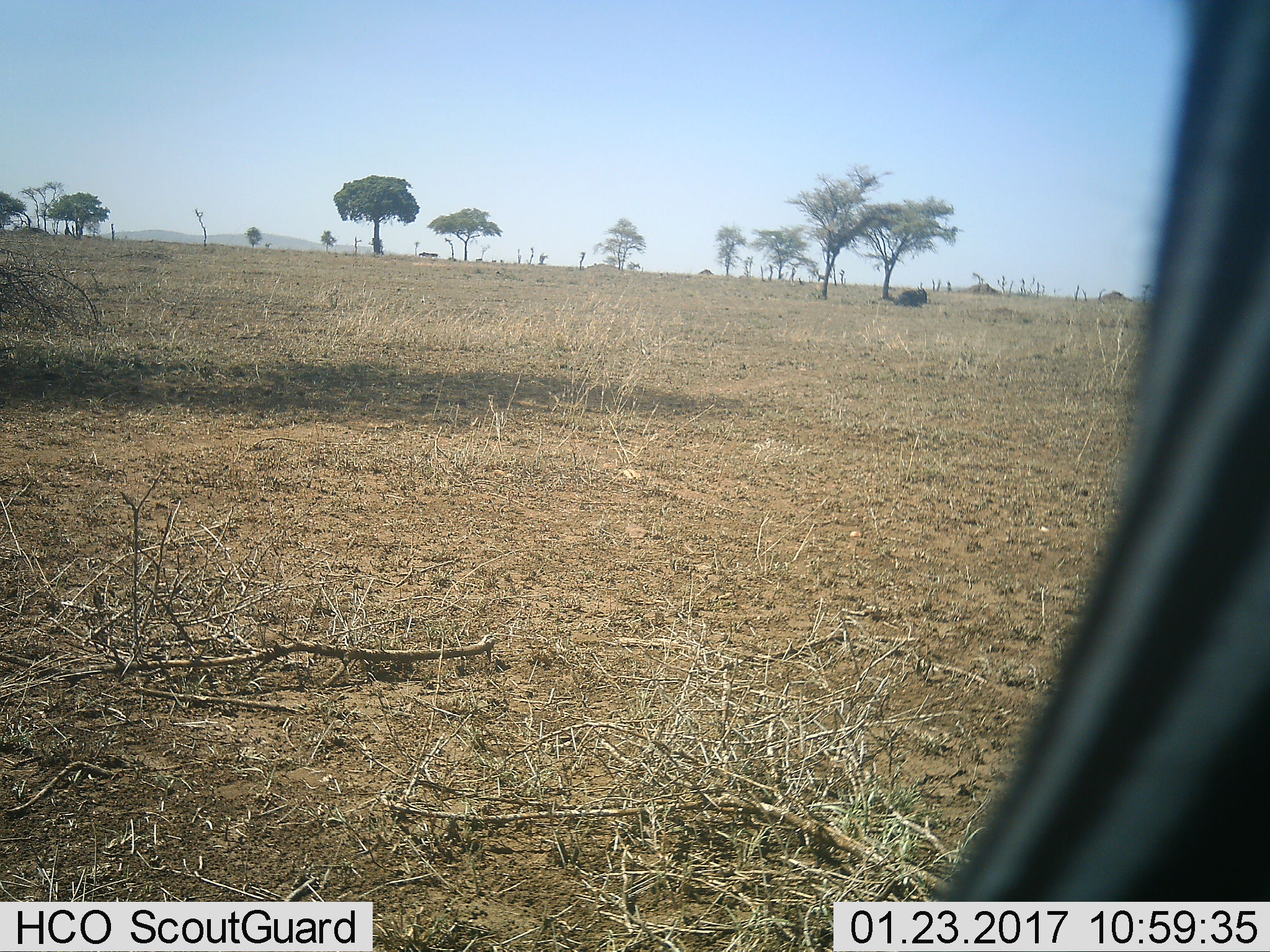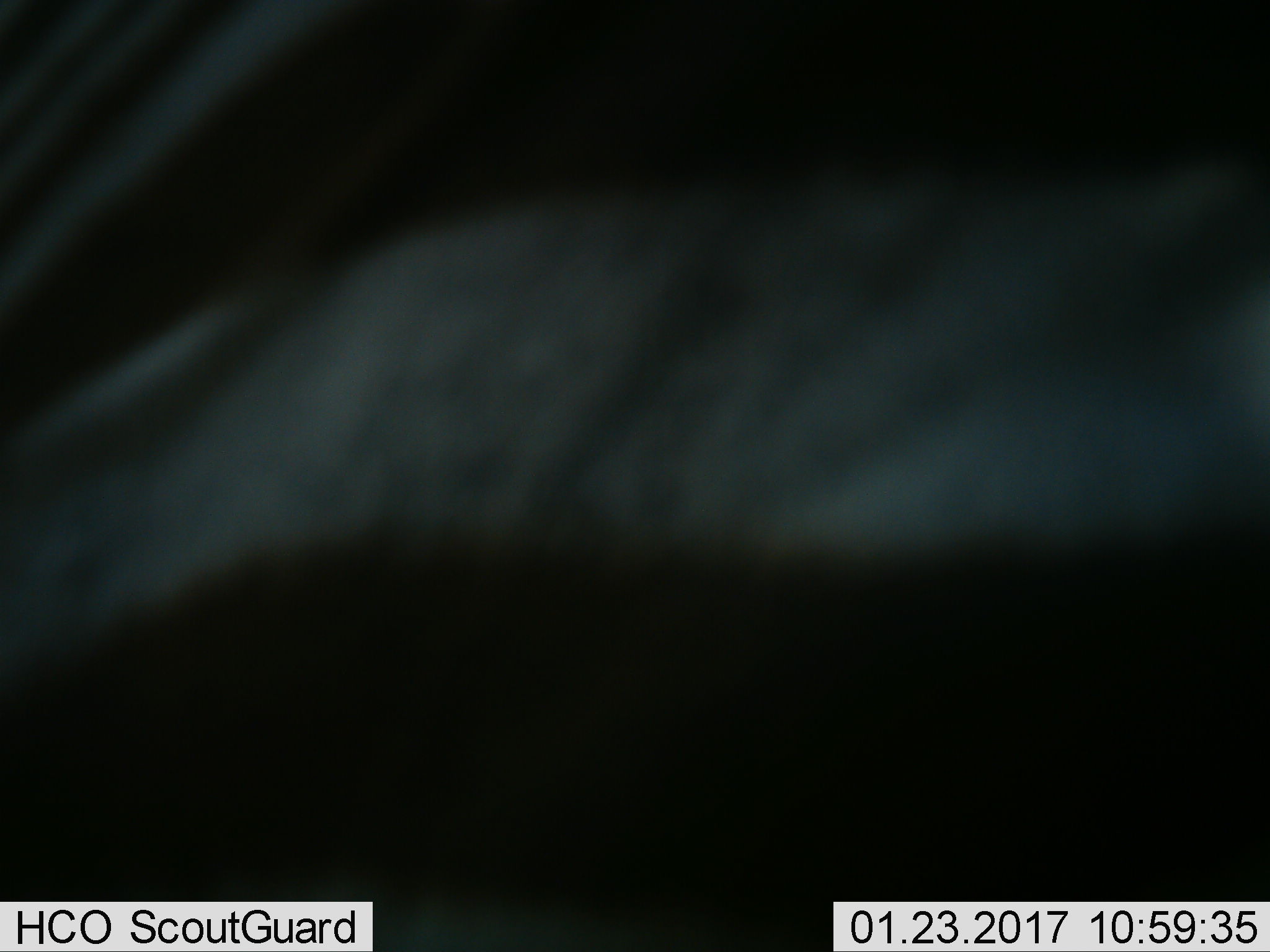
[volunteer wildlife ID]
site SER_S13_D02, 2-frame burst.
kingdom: Animalia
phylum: Chordata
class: Mammalia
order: Perissodactyla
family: Equidae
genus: Equus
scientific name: Equus quagga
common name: plains zebra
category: zebraplains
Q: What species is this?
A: Zebraplains (plains zebra) (Equus quagga).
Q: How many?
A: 1.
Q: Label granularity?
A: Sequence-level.